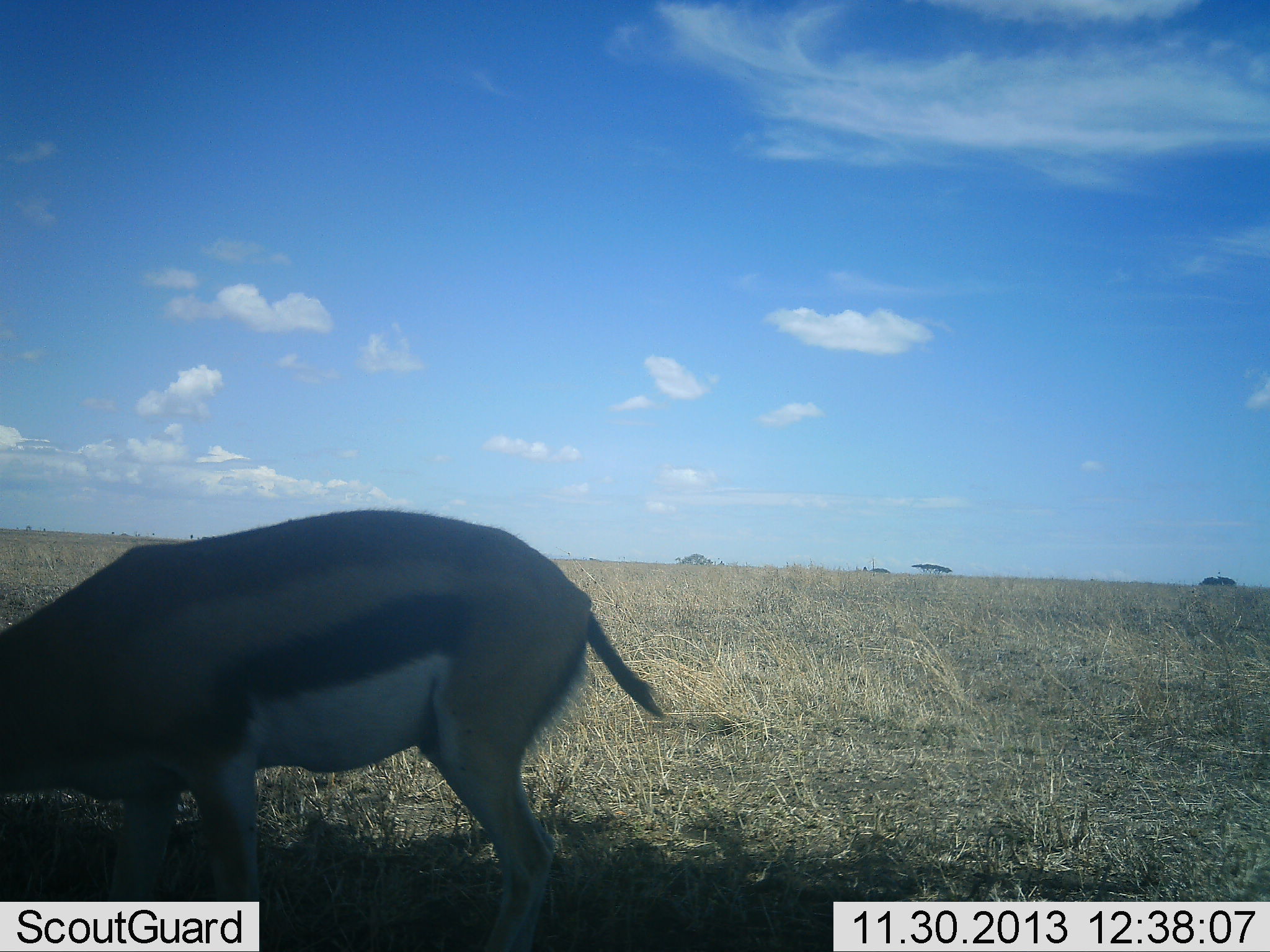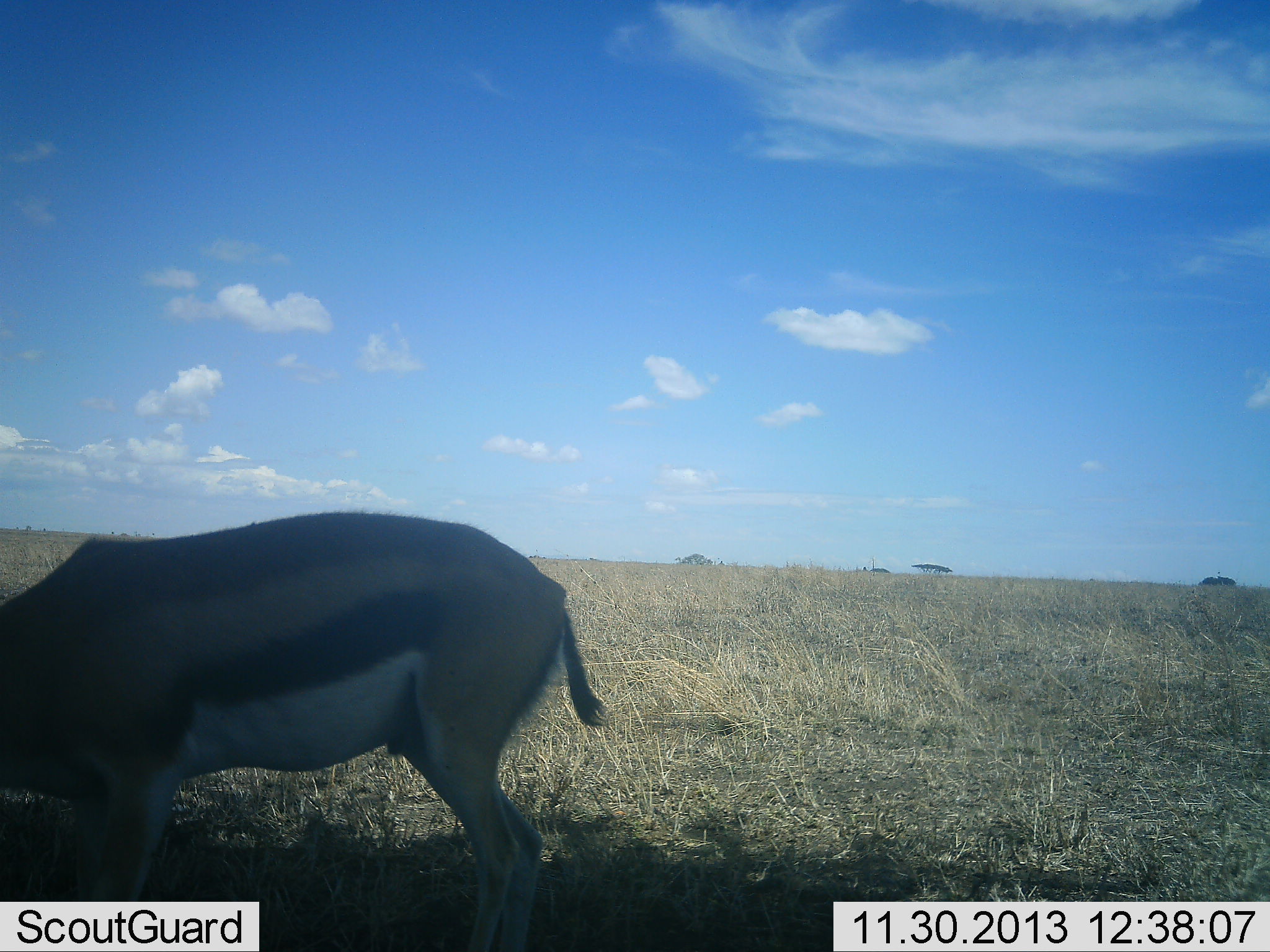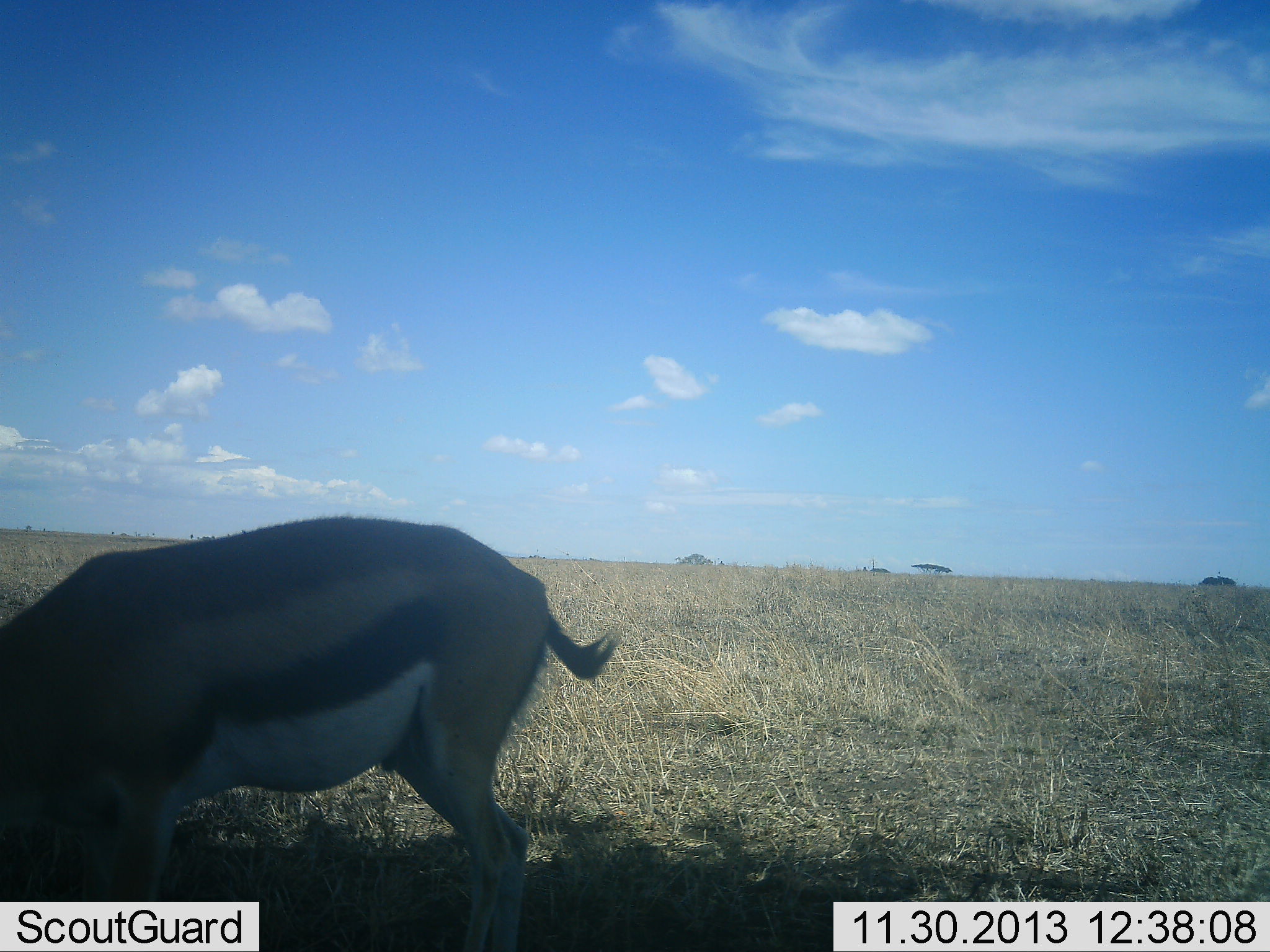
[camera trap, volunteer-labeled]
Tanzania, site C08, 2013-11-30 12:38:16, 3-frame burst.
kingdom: Animalia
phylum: Chordata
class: Mammalia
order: Artiodactyla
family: Bovidae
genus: Eudorcas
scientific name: Eudorcas thomsonii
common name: thomson's gazelle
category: gazellethomsons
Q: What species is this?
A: Gazellethomsons (thomson's gazelle) (Eudorcas thomsonii).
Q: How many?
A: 1.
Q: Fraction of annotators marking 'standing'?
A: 40%.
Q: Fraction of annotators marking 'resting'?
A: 0%.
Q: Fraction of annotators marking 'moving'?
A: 10%.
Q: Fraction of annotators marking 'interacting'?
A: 0%.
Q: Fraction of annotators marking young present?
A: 0%.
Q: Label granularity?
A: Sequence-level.